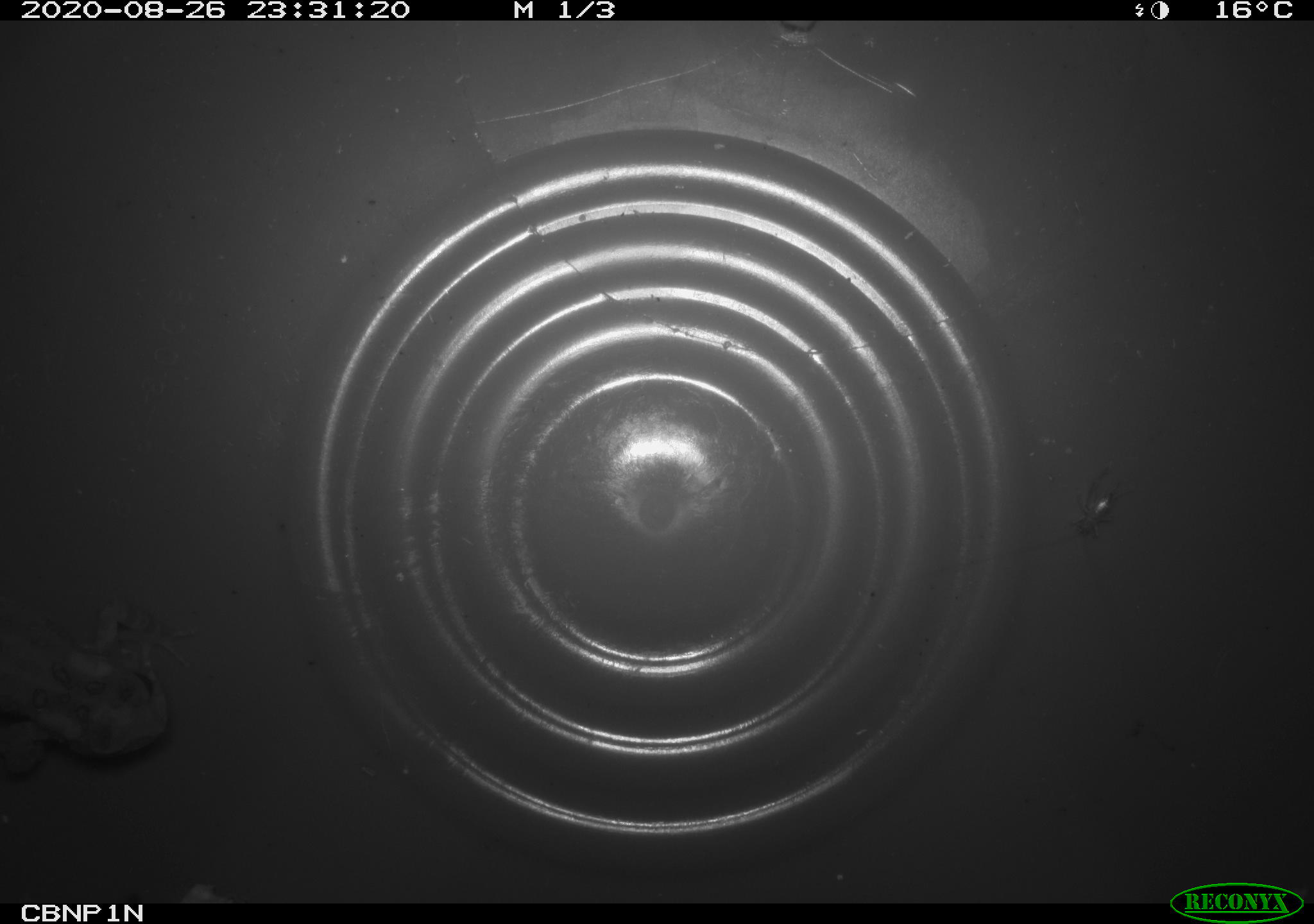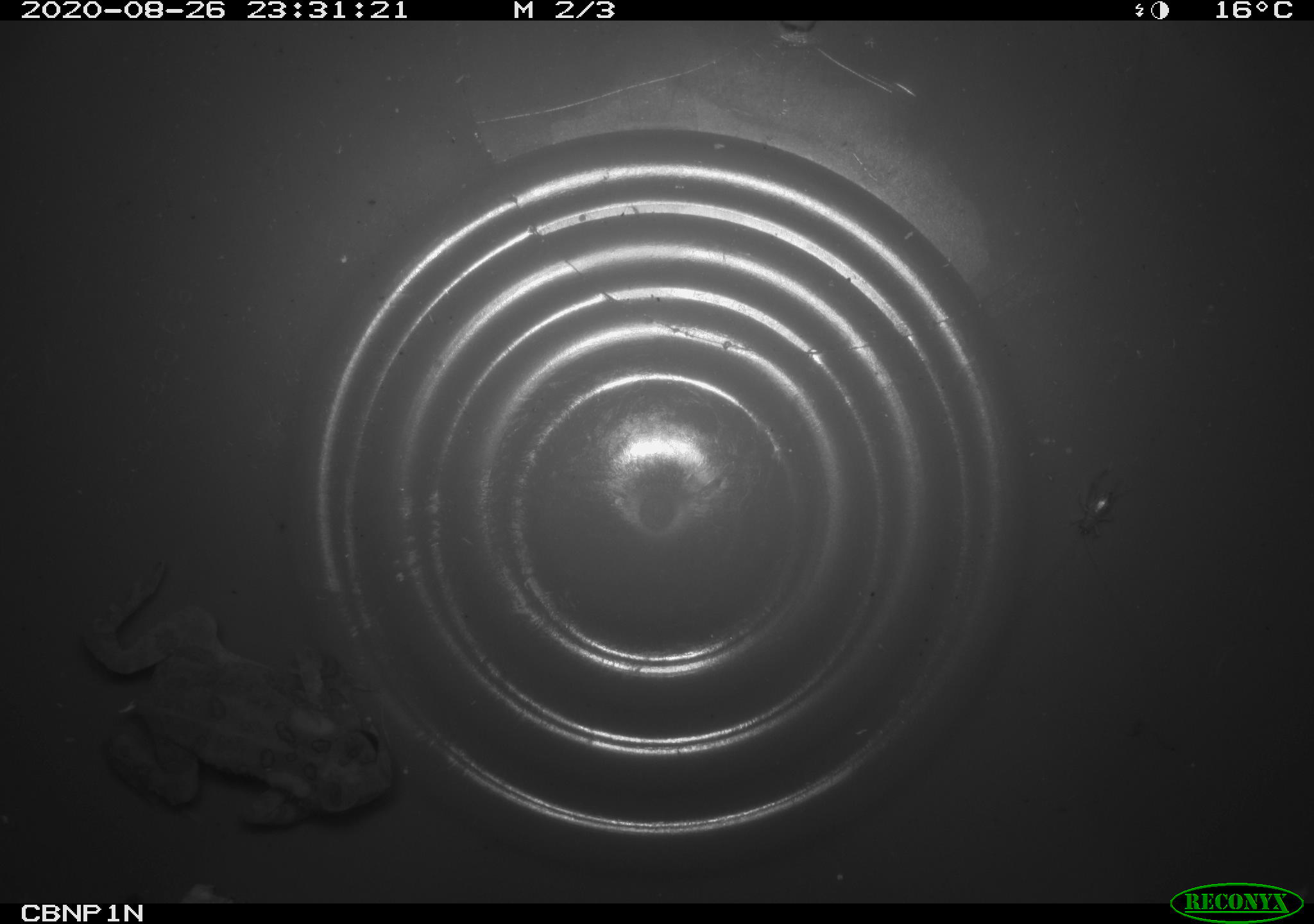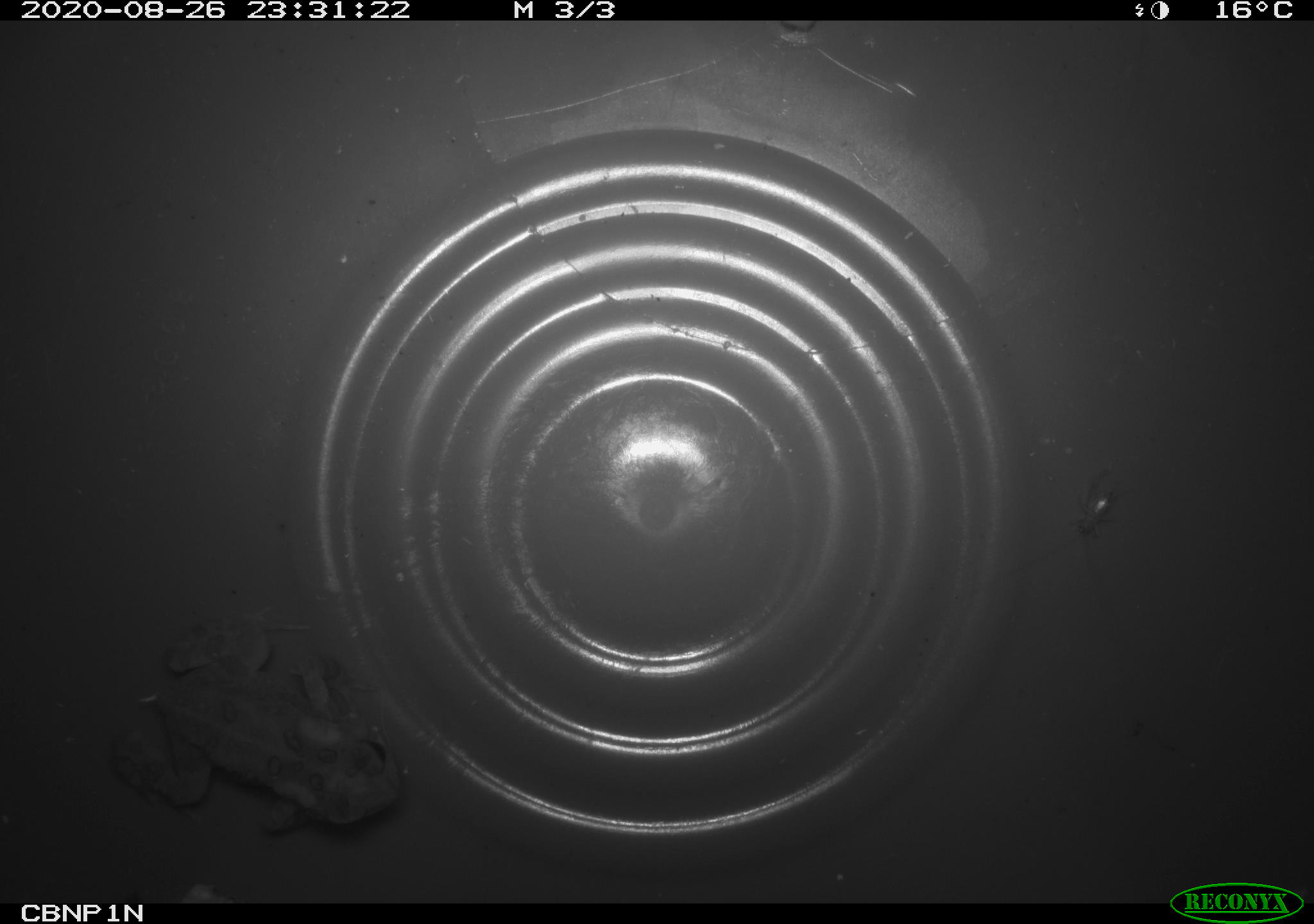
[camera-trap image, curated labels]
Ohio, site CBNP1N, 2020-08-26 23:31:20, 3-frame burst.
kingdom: Animalia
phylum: Chordata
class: Amphibia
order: Anura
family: Bufonidae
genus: Anaxyrus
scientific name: Anaxyrus americanus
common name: american toad